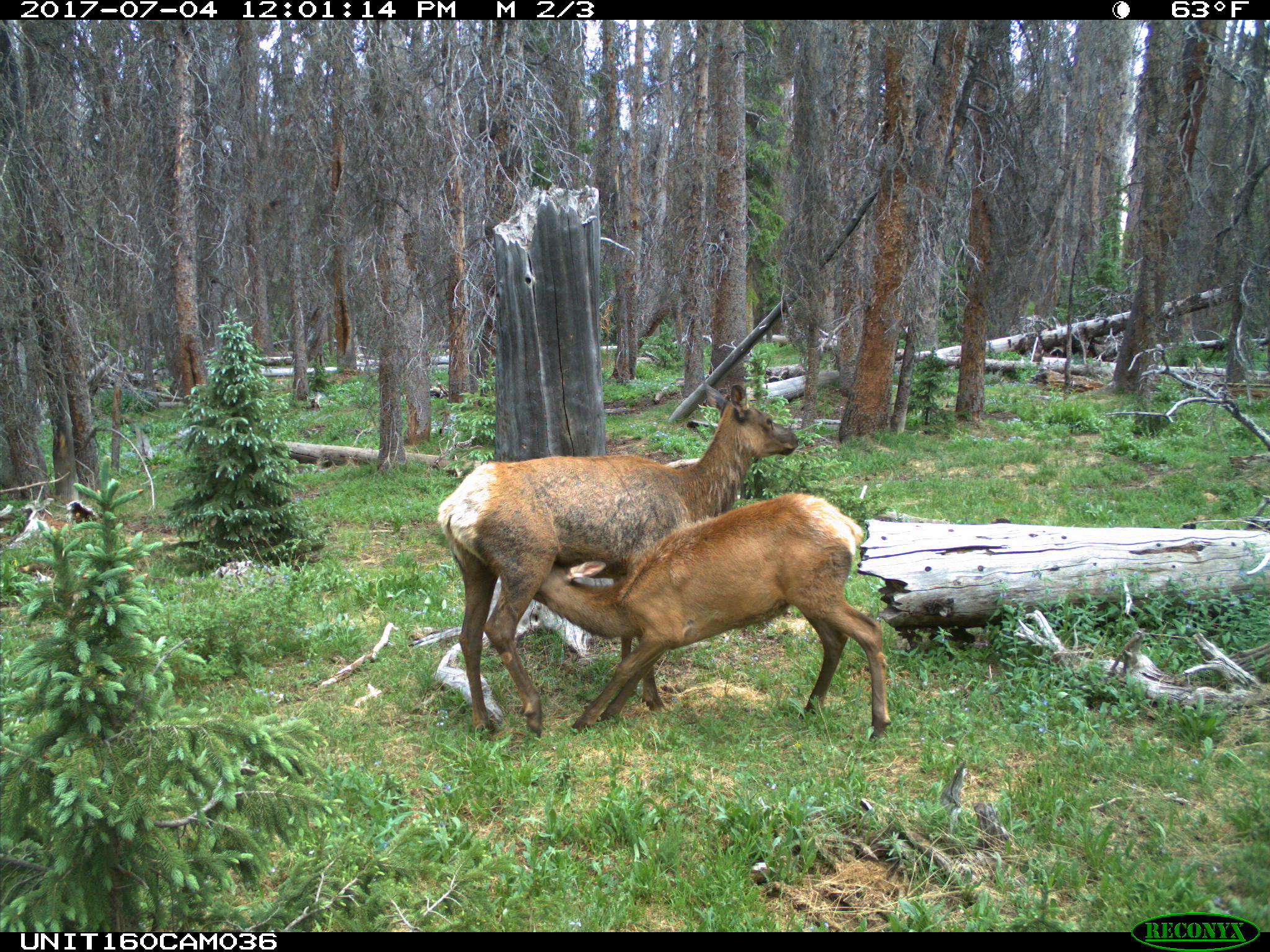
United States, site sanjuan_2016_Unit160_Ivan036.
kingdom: Animalia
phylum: Chordata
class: Mammalia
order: Artiodactyla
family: Cervidae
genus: Cervus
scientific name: Cervus elaphus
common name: red deer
Cervus elaphus (red deer).